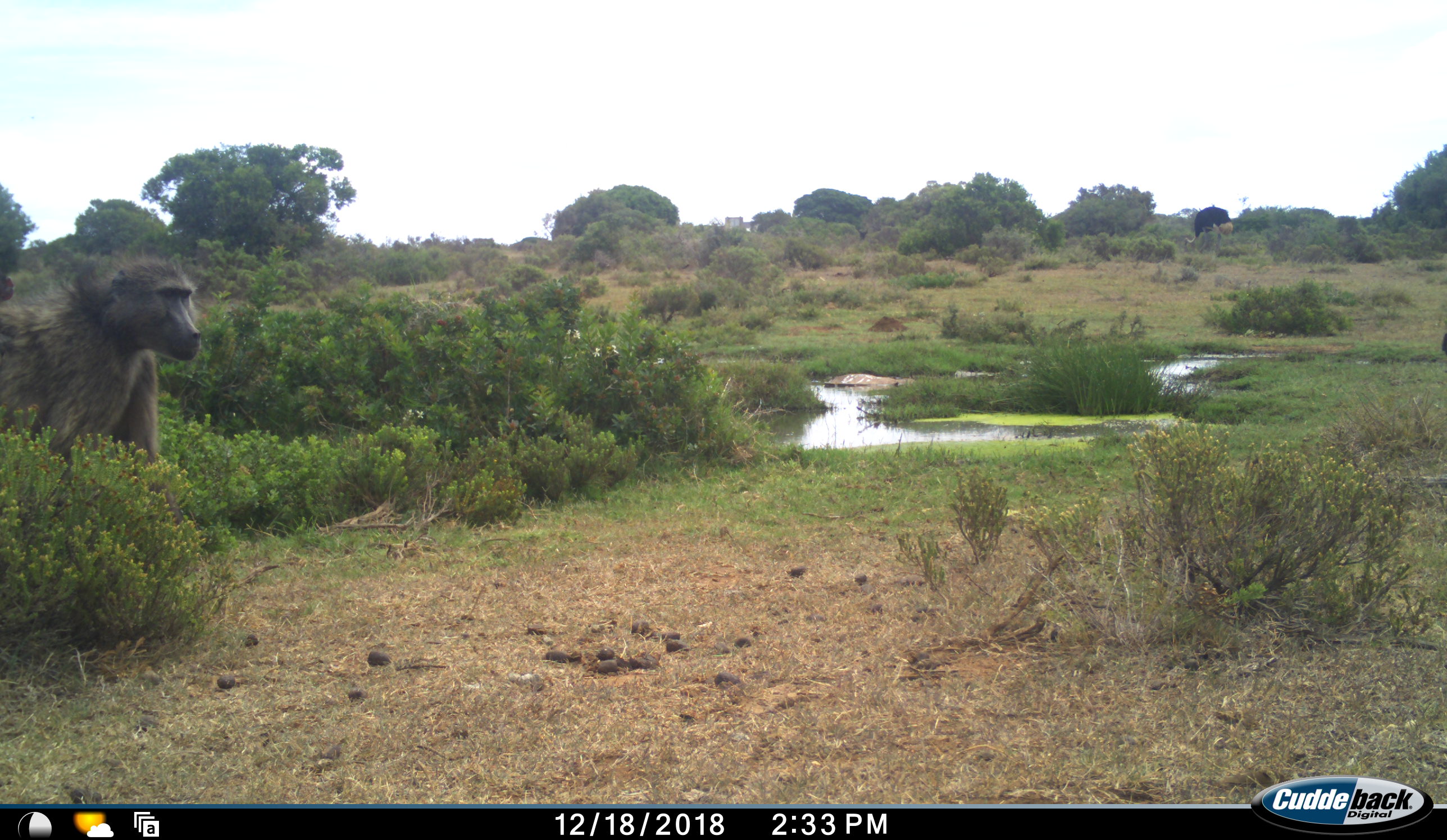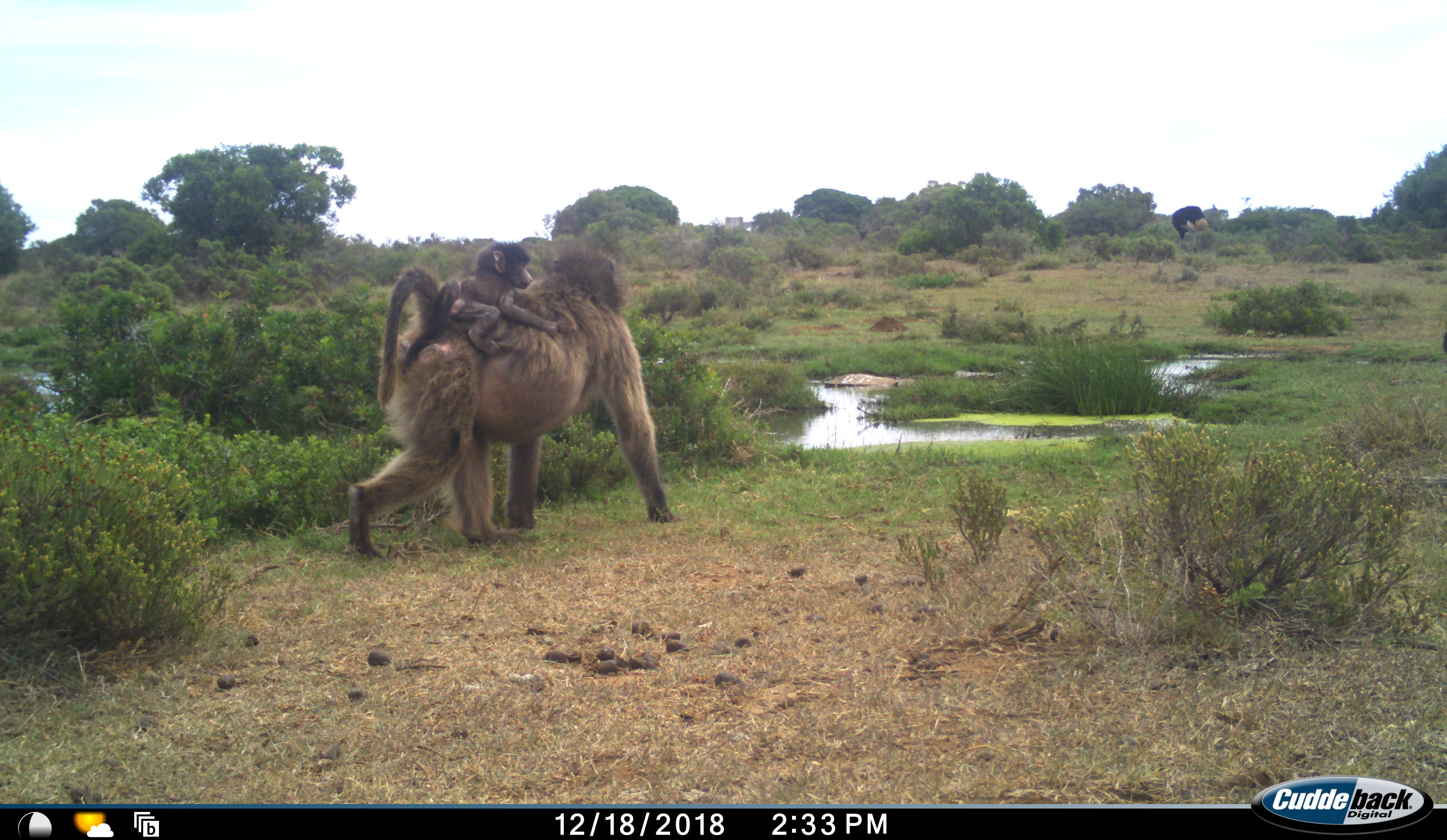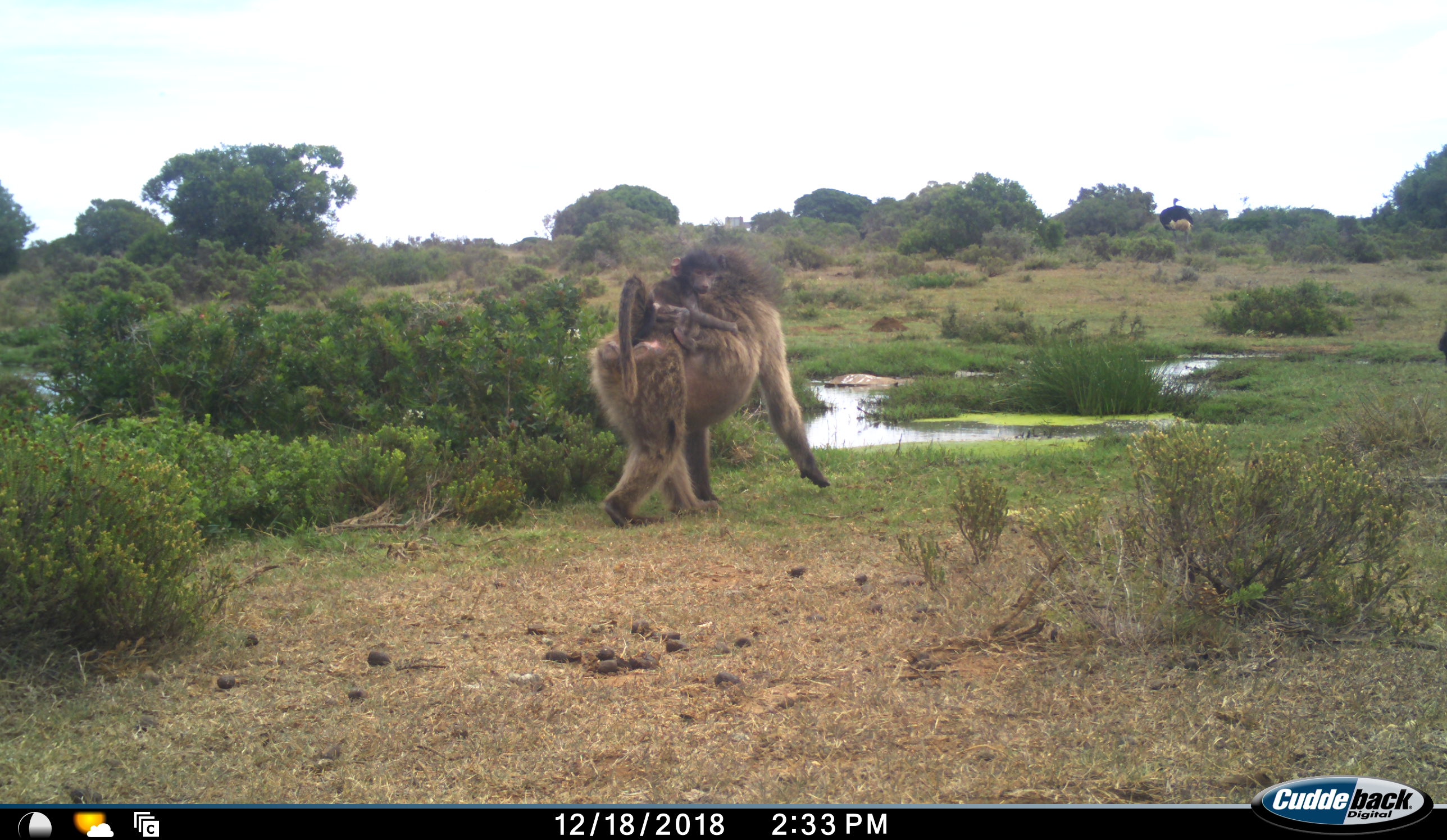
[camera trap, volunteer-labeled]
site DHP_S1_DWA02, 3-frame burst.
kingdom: Animalia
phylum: Chordata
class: Mammalia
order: Primates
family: Cercopithecidae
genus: Papio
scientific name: Papio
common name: baboon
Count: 2.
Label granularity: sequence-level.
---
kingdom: Animalia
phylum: Chordata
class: Aves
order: Struthioniformes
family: Struthionidae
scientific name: Struthionidae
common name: ostrich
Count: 1.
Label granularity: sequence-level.